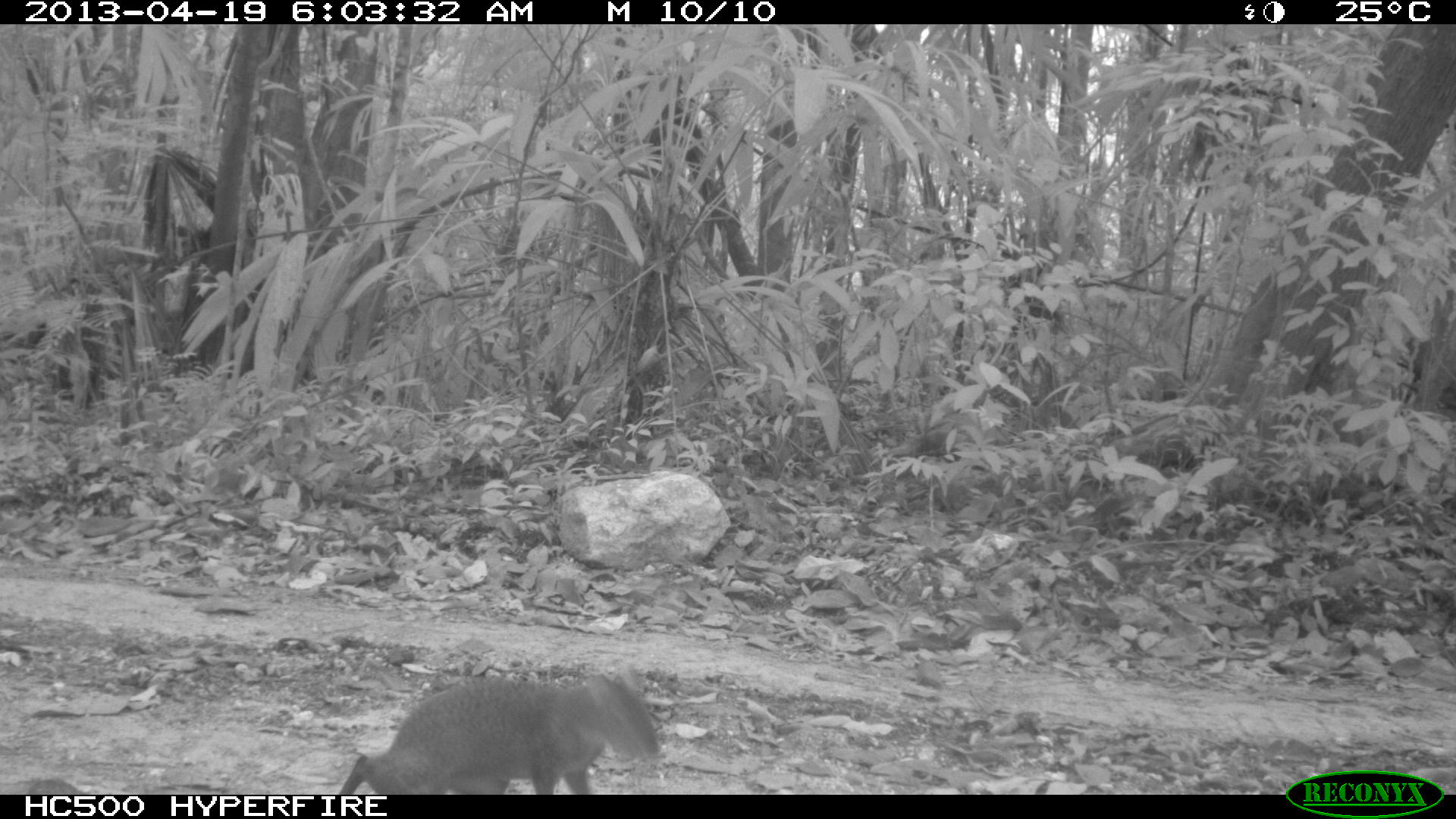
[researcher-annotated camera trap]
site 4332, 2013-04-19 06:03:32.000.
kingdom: Animalia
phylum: Chordata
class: Mammalia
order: Rodentia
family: Dasyproctidae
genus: Dasyprocta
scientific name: Dasyprocta punctata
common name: central american agouti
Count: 1.